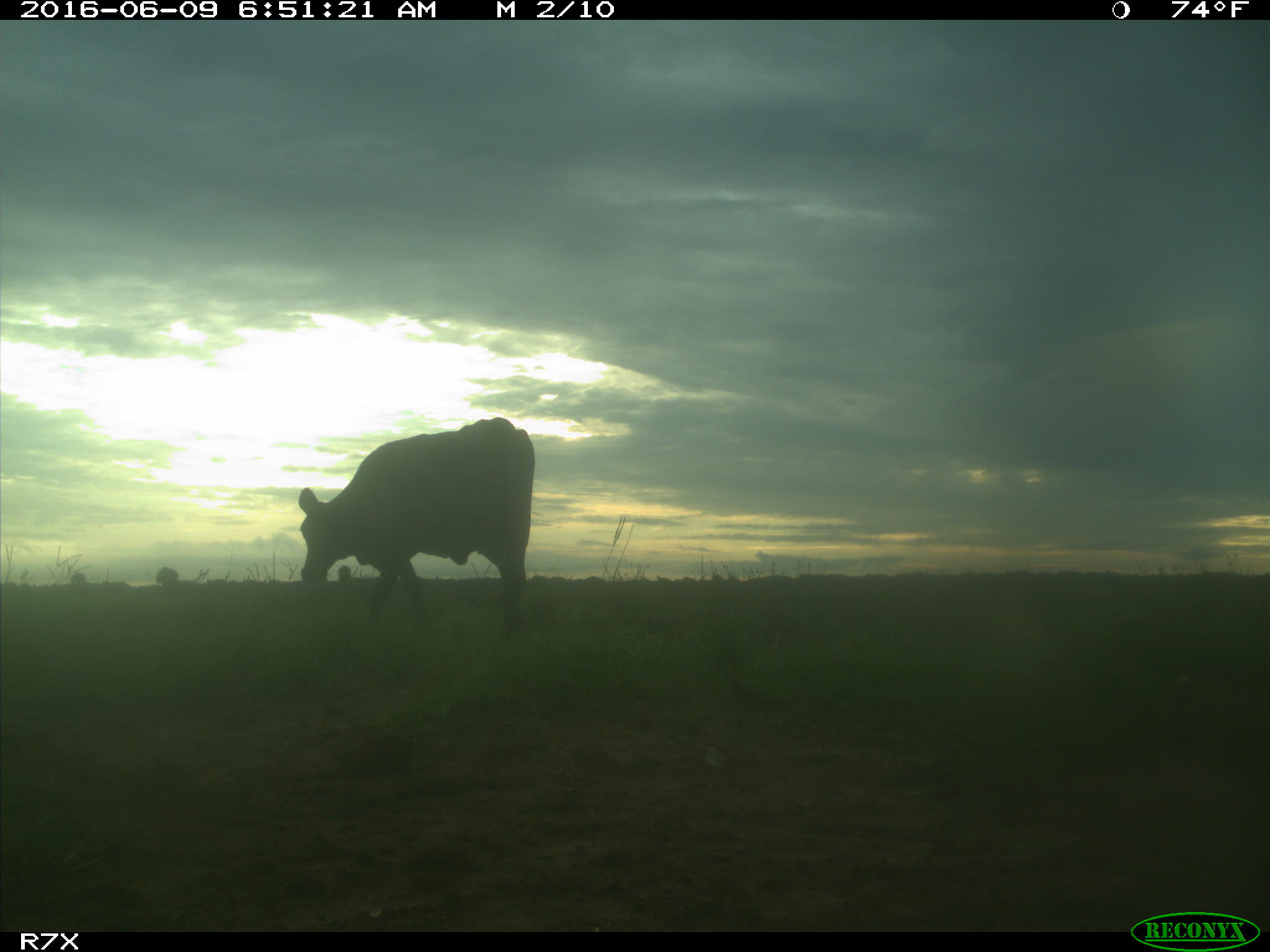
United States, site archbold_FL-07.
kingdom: Animalia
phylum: Chordata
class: Mammalia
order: Artiodactyla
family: Bovidae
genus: Bos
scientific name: Bos taurus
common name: domestic cow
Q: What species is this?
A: Bos taurus (domestic cow).